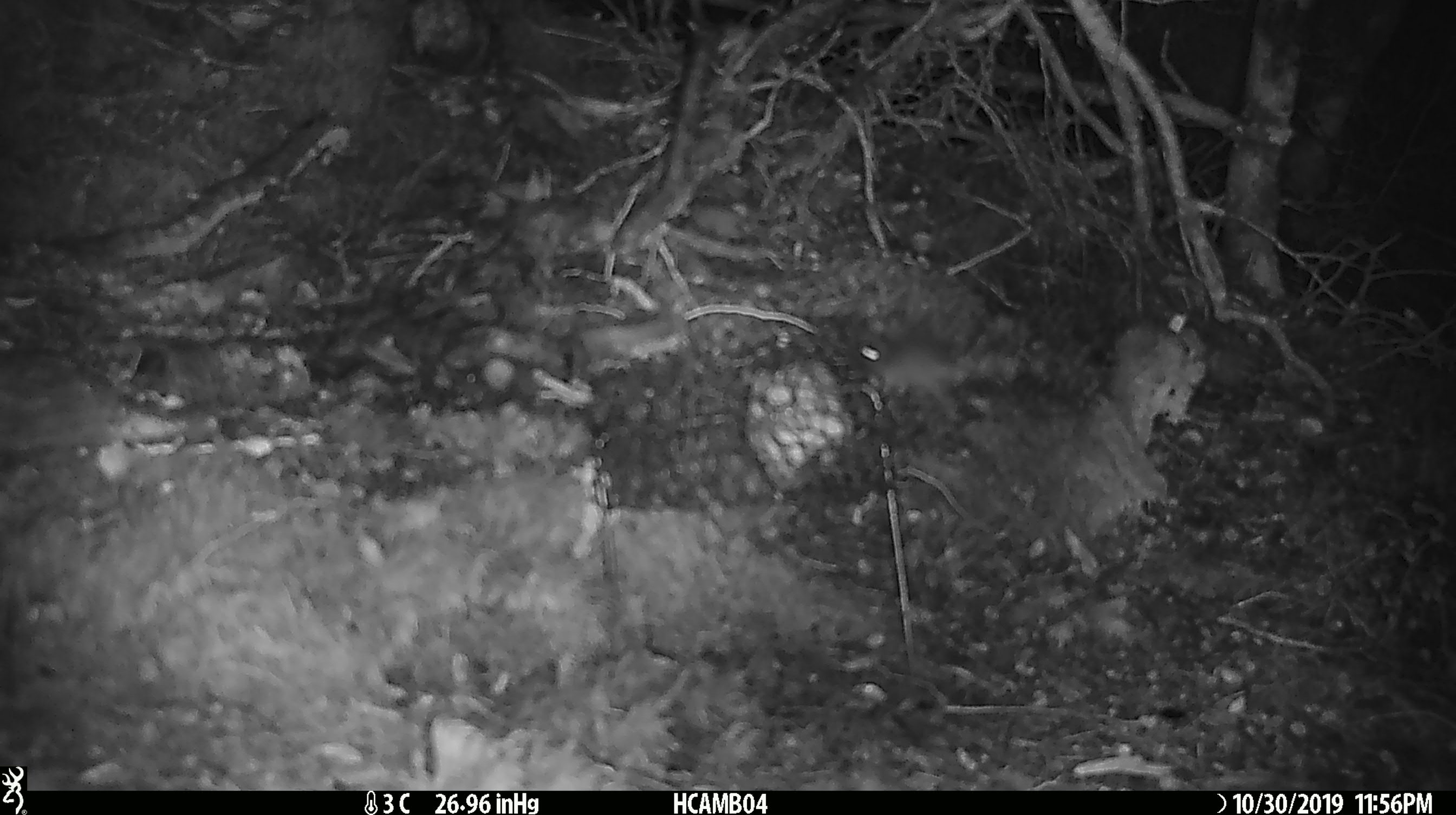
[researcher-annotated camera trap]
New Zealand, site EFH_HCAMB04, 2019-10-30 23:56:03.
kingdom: Animalia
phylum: Chordata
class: Mammalia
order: Rodentia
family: Muridae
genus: Mus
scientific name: Mus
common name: mouse